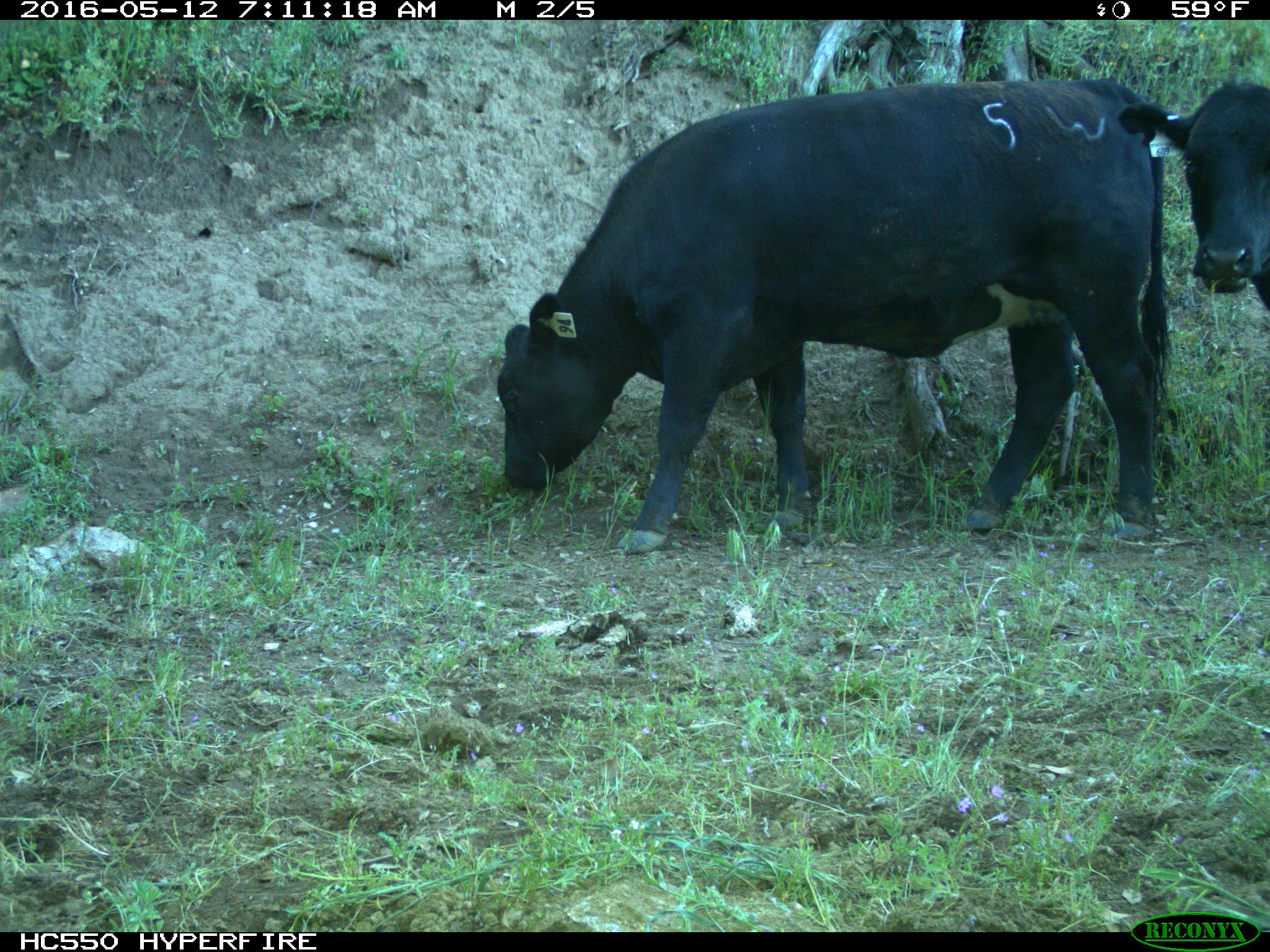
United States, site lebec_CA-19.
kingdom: Animalia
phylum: Chordata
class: Mammalia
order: Artiodactyla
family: Bovidae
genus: Bos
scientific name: Bos taurus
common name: domestic cow